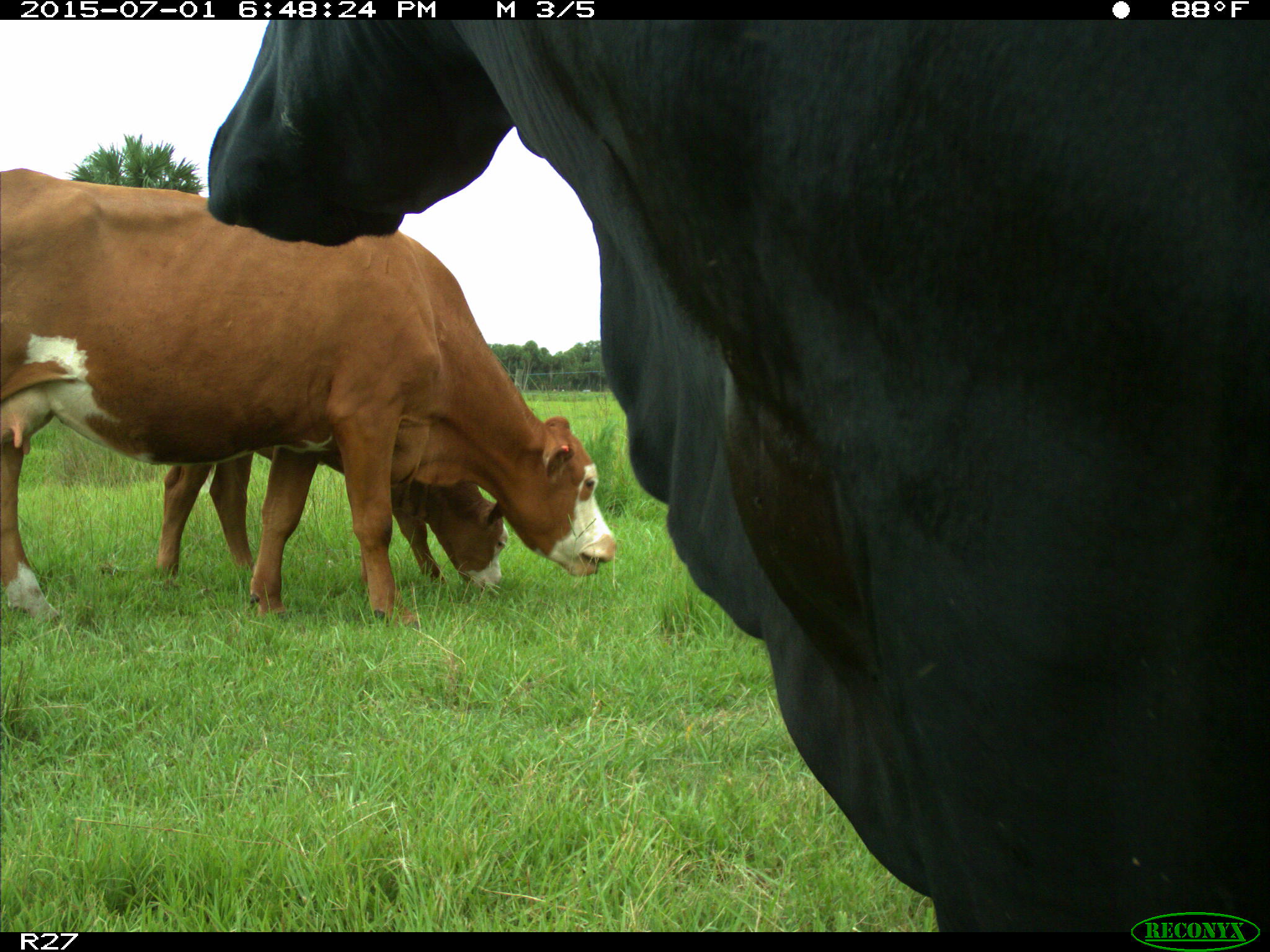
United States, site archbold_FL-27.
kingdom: Animalia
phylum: Chordata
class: Mammalia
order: Artiodactyla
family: Bovidae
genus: Bos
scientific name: Bos taurus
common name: domestic cow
Bos taurus (domestic cow).